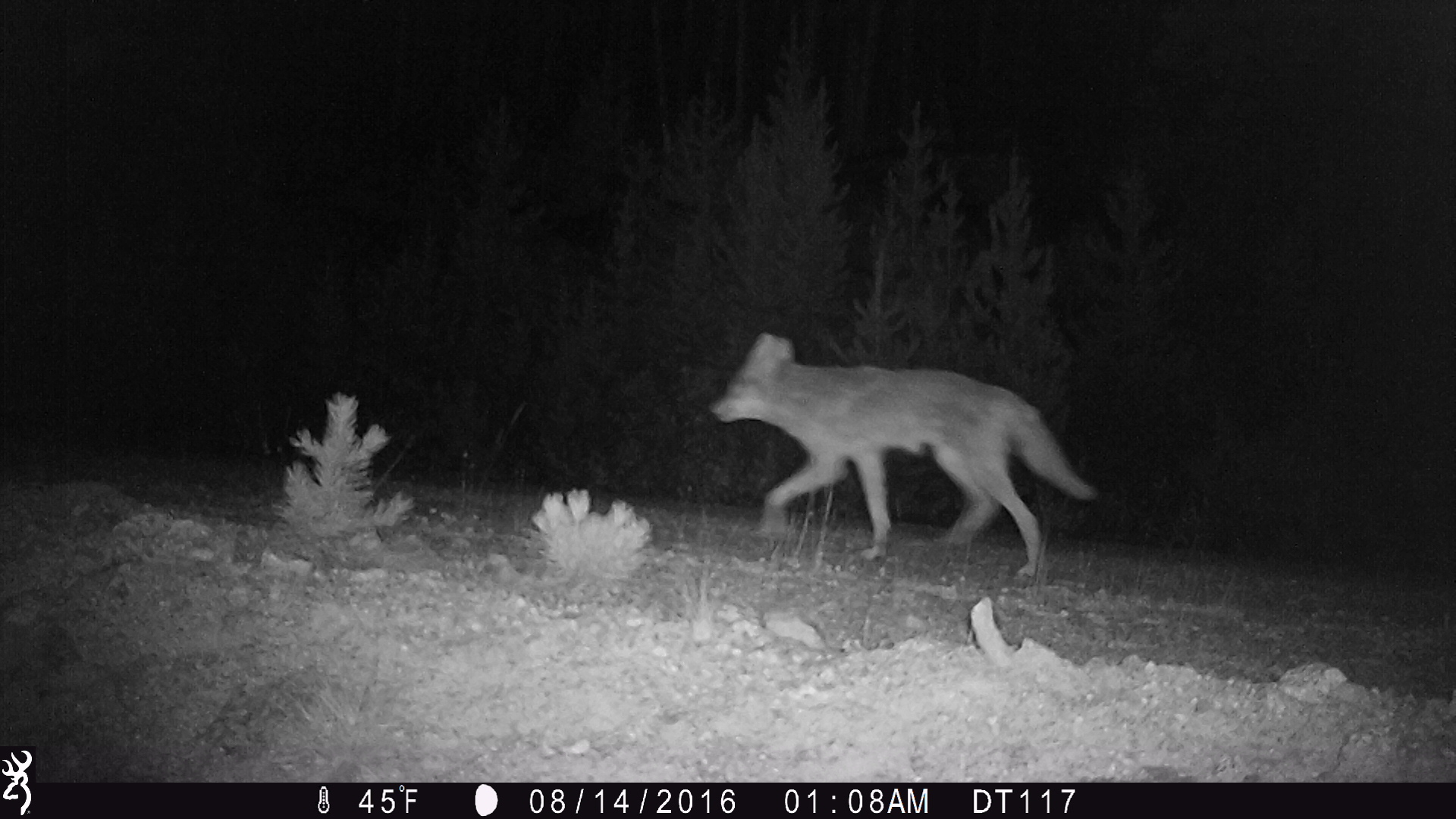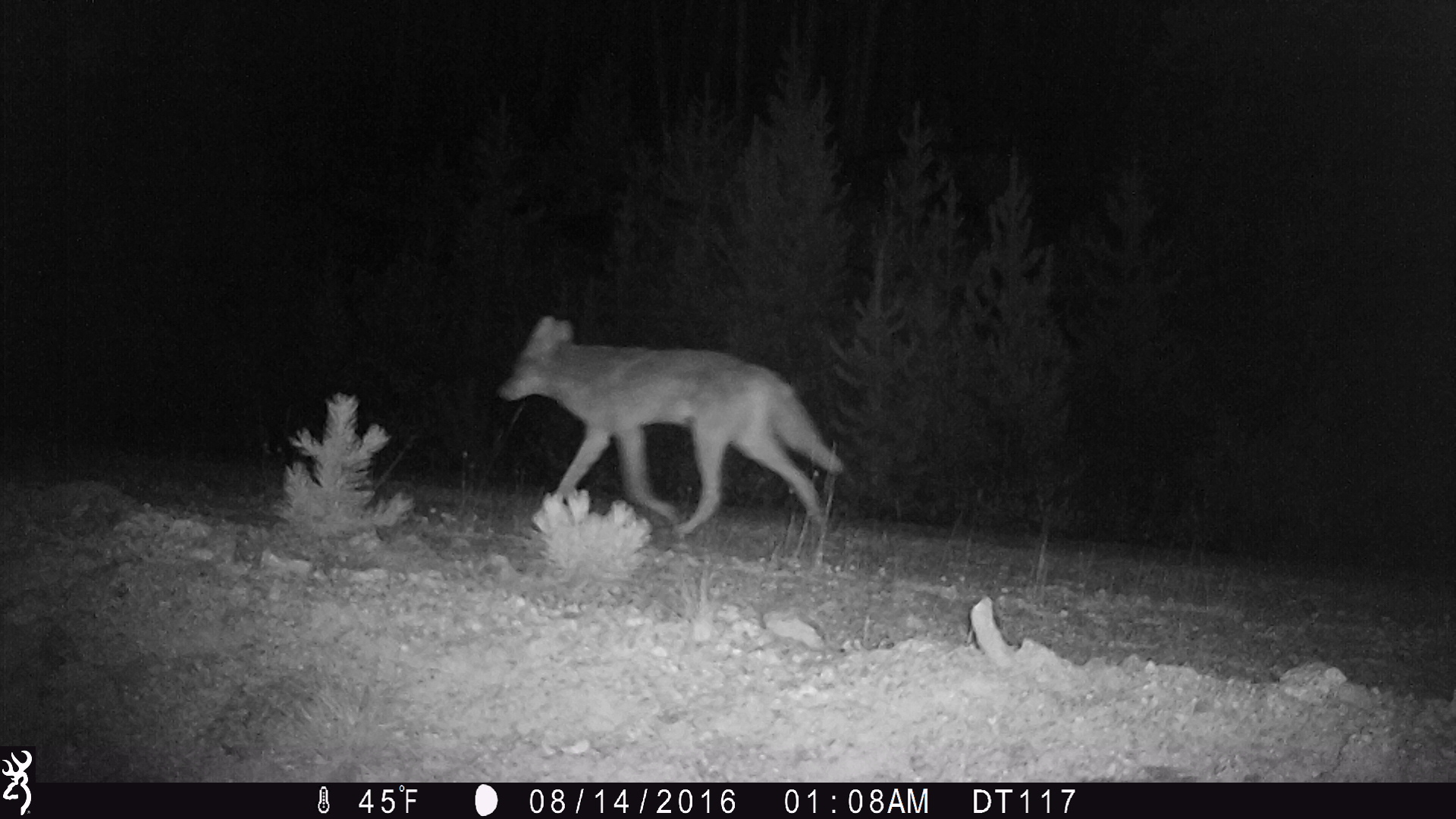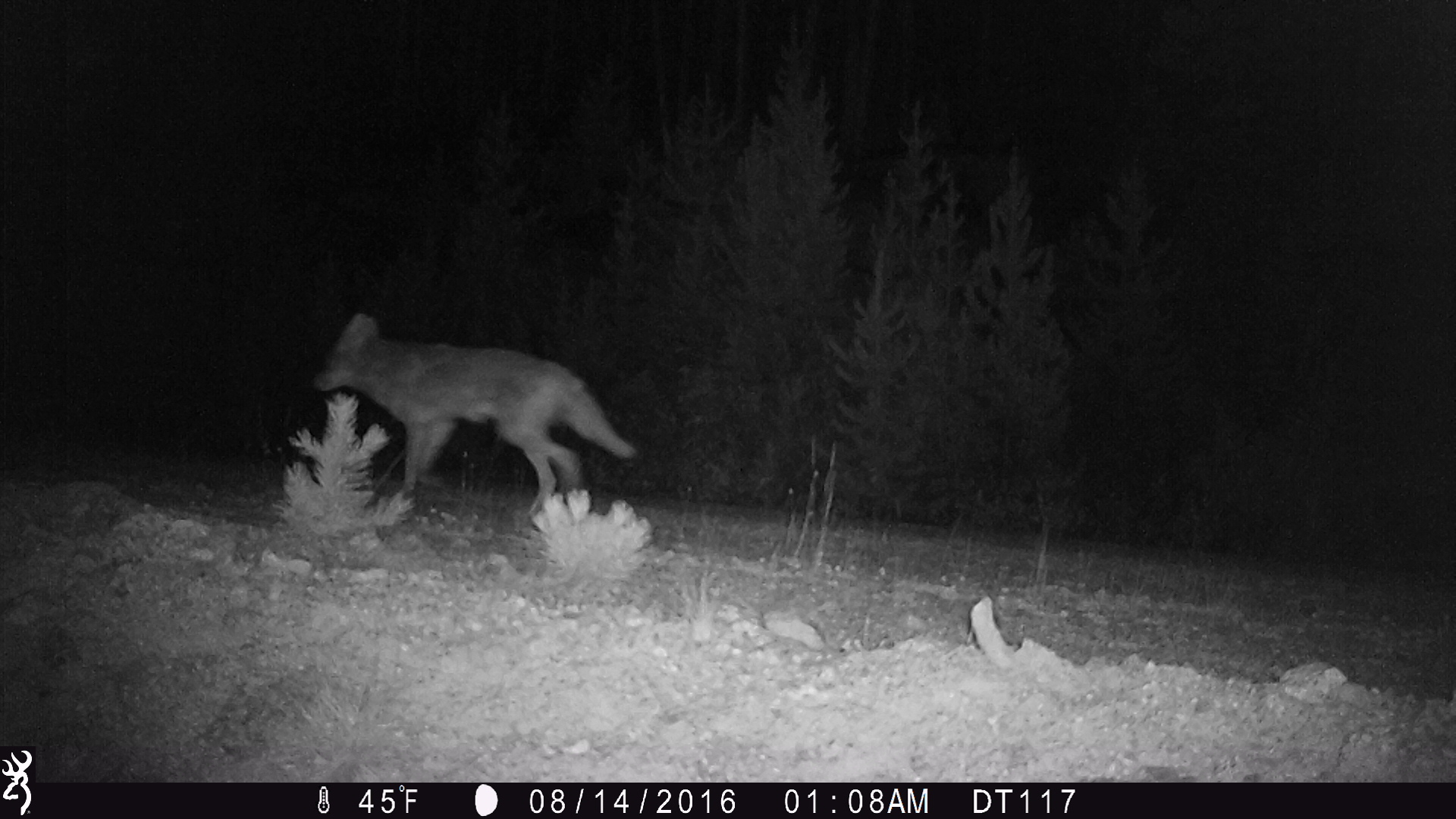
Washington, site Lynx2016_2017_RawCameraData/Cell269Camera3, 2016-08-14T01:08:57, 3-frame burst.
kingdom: Animalia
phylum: Chordata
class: Mammalia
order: Carnivora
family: Canidae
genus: Canis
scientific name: Canis latrans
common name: coyote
Canis latrans (coyote). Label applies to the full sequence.